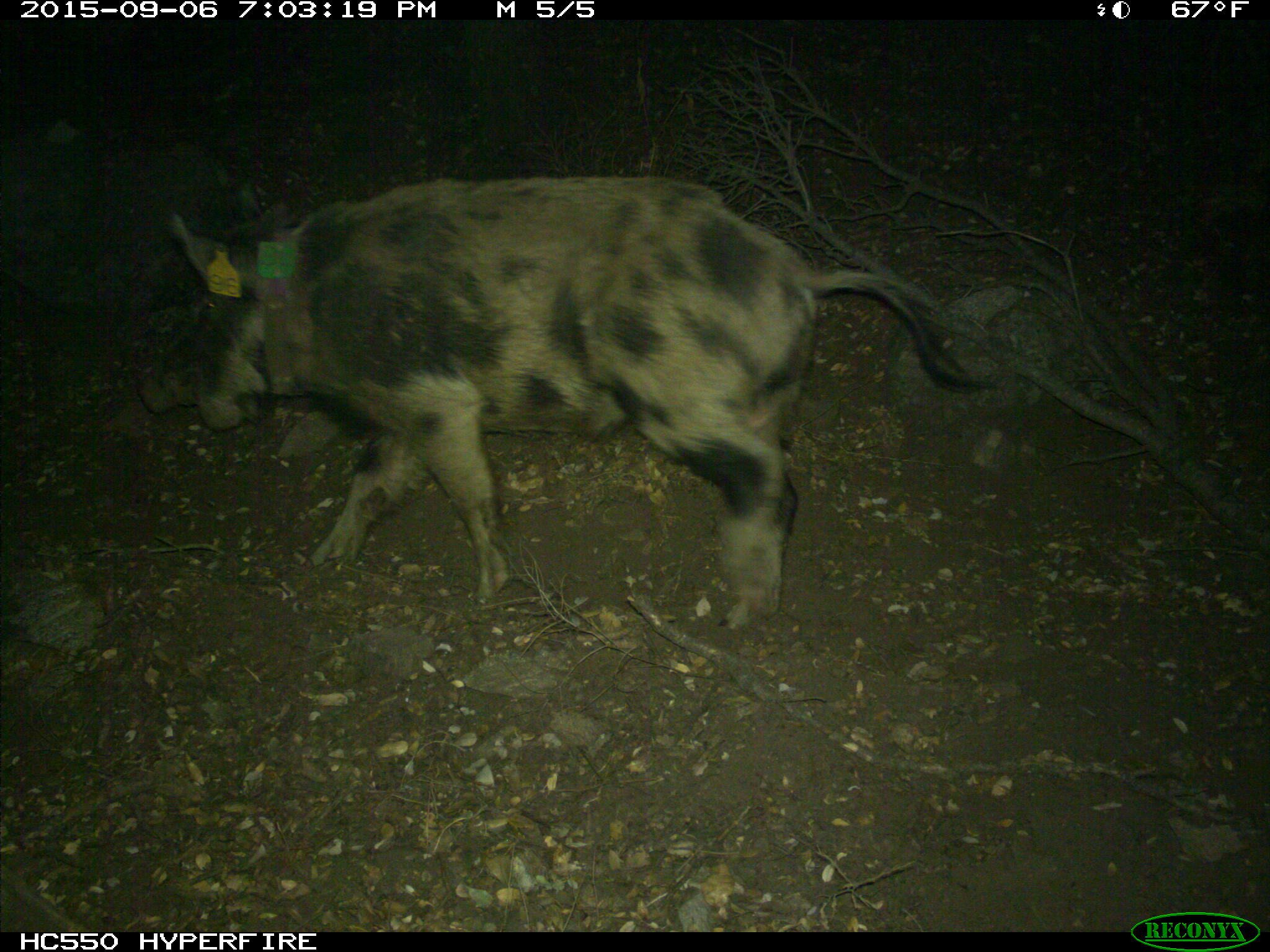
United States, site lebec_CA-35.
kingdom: Animalia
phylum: Chordata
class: Mammalia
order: Artiodactyla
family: Suidae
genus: Sus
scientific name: Sus scrofa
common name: wild boar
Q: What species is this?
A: Sus scrofa (wild boar).